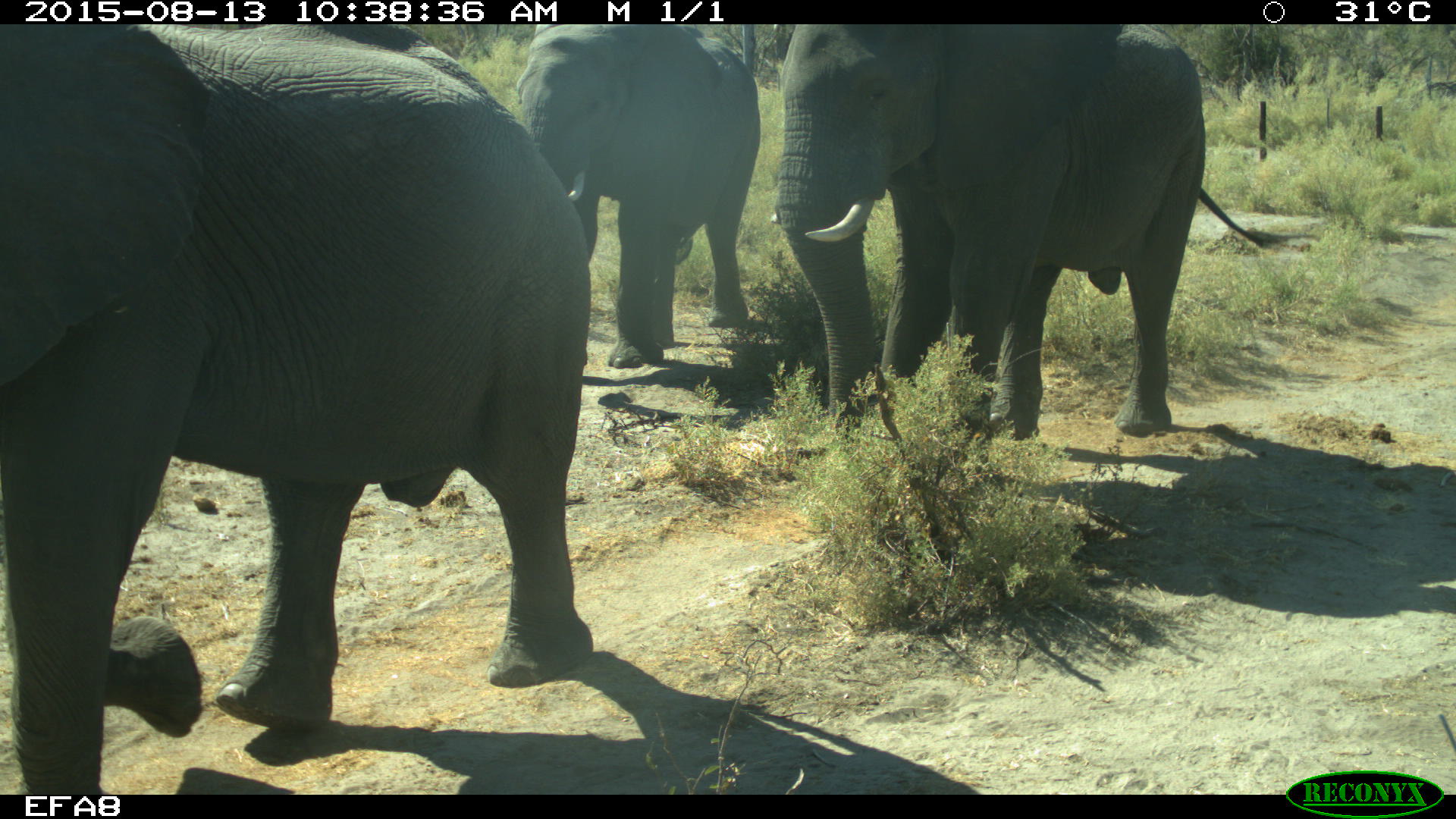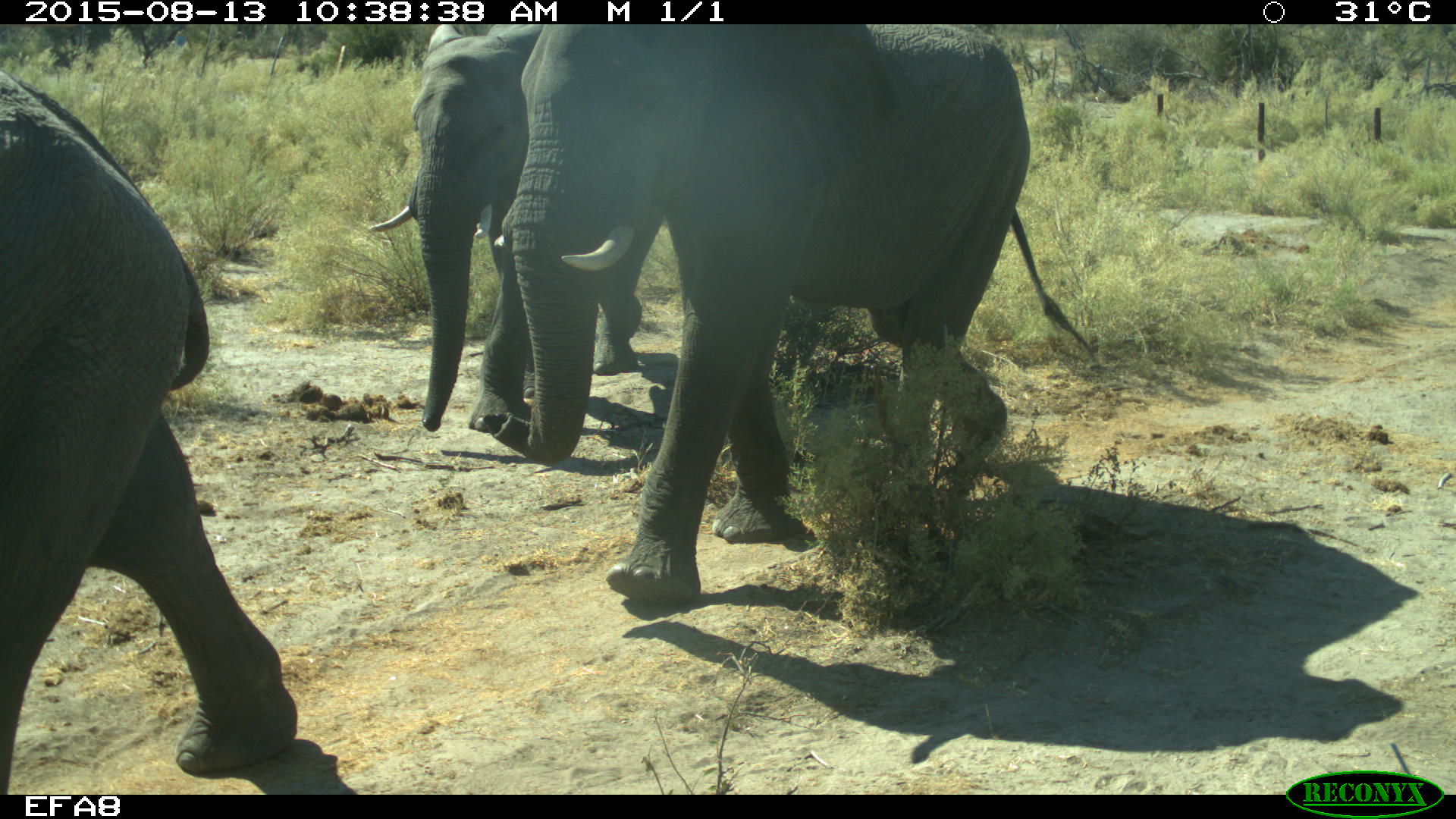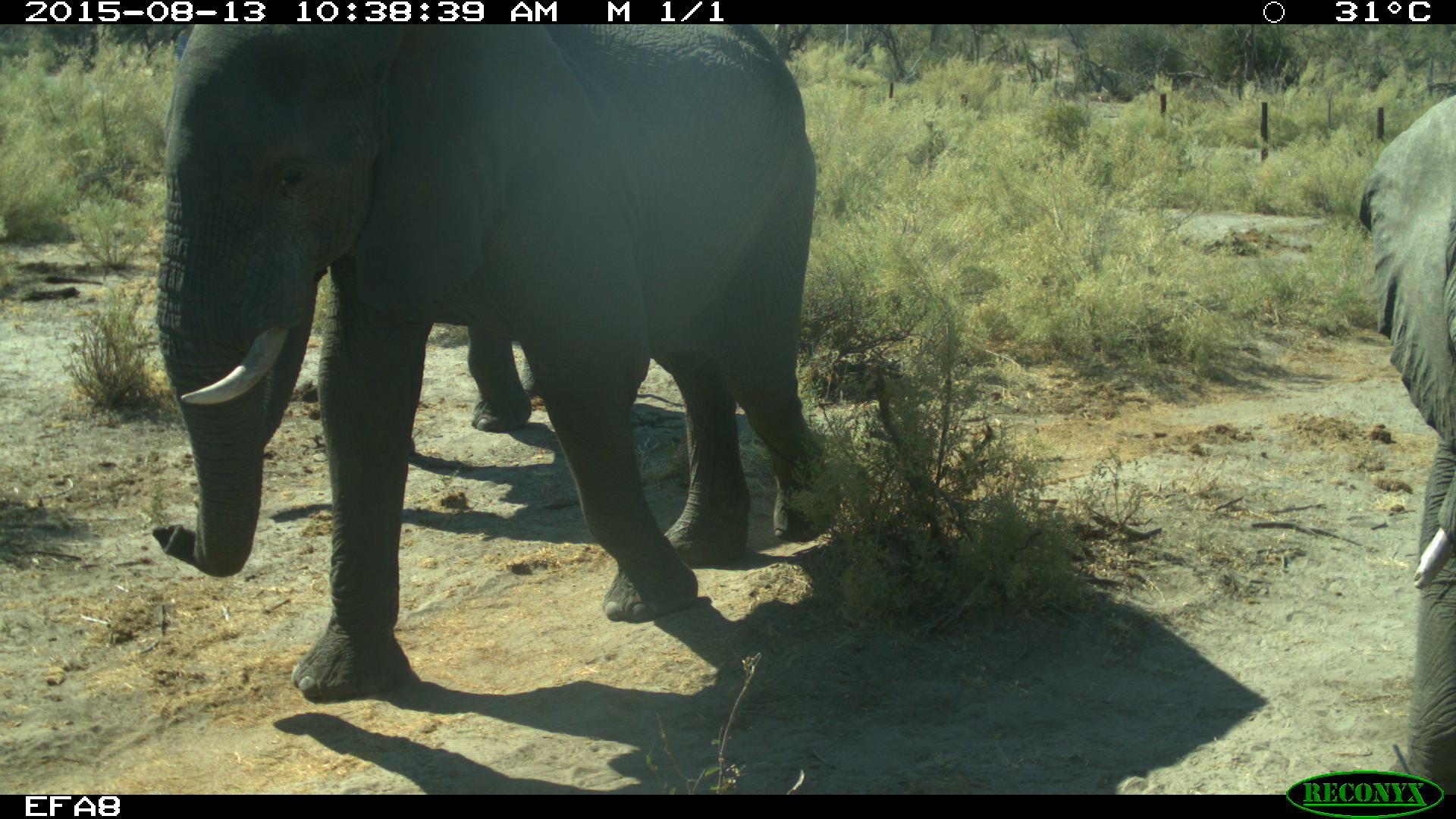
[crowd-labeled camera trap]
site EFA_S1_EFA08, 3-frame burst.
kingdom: Animalia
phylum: Chordata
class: Mammalia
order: Proboscidea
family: Elephantidae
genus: Loxodonta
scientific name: Loxodonta africana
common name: african bush elephant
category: elephant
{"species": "elephant (african bush elephant) (Loxodonta africana)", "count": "4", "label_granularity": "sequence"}